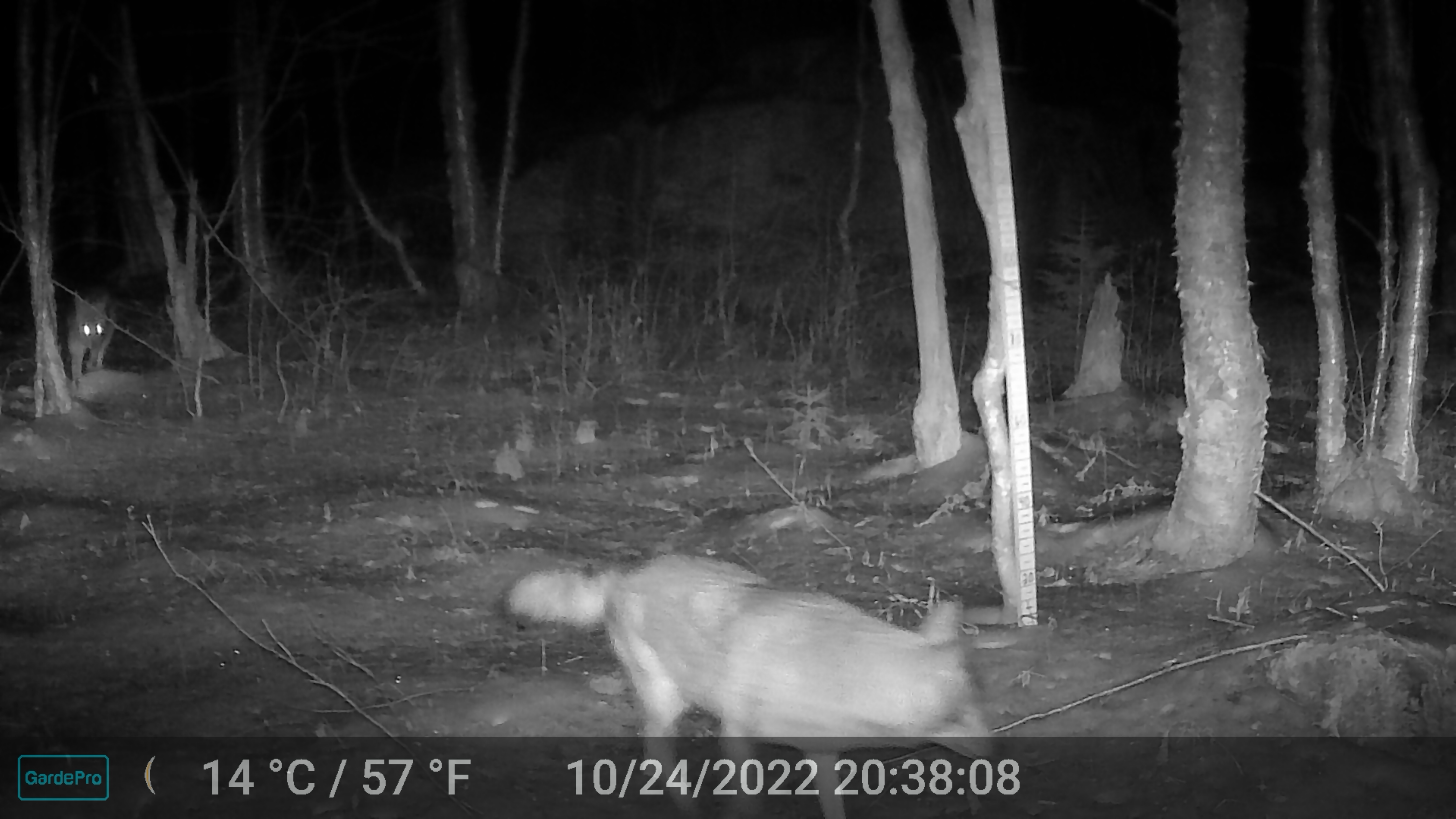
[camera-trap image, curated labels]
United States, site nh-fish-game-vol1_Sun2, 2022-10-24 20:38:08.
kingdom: Animalia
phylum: Chordata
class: Mammalia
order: Carnivora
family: Canidae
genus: Canis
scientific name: Canis latrans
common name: coyote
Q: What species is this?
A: Coyote (Canis latrans).